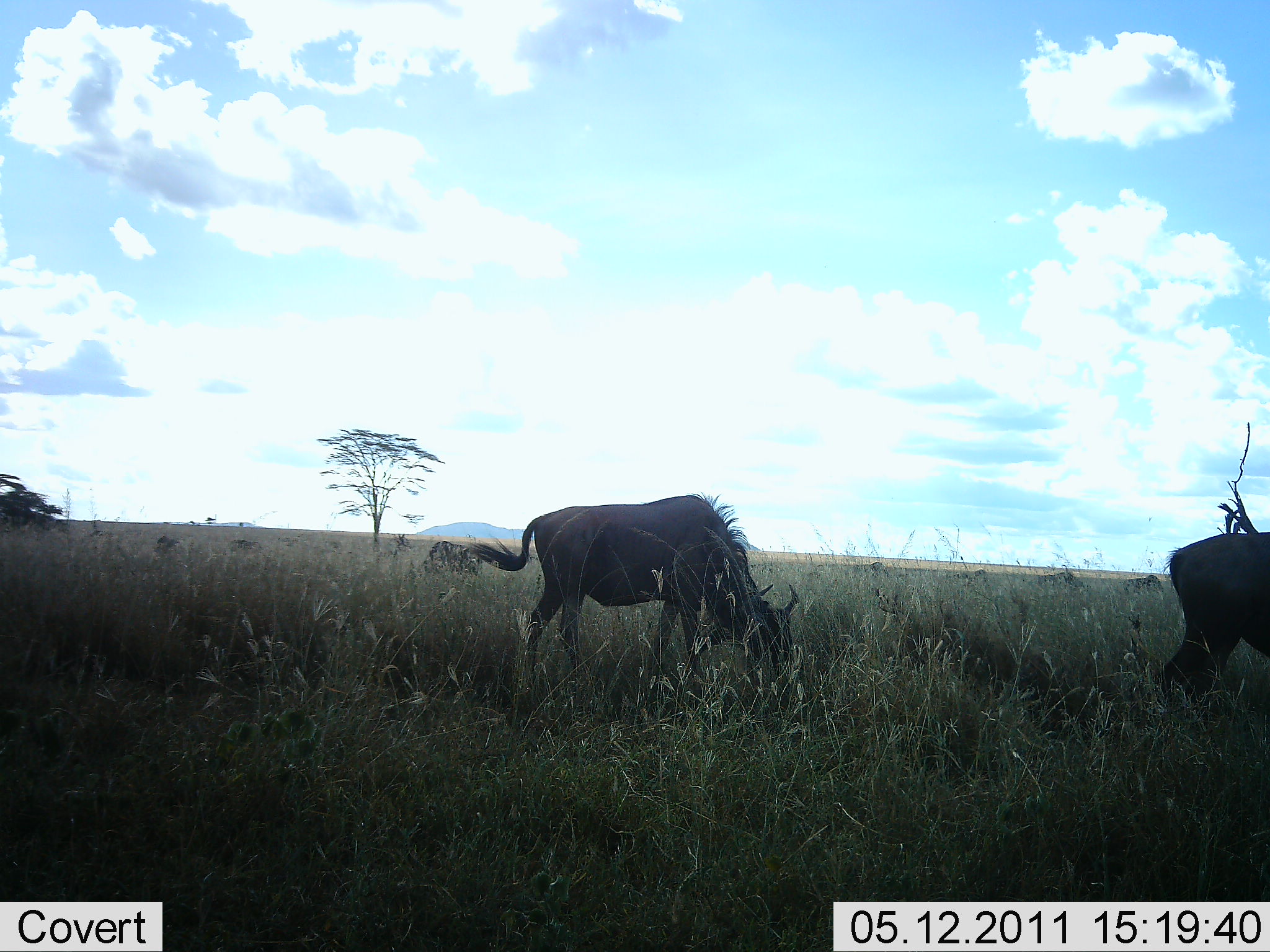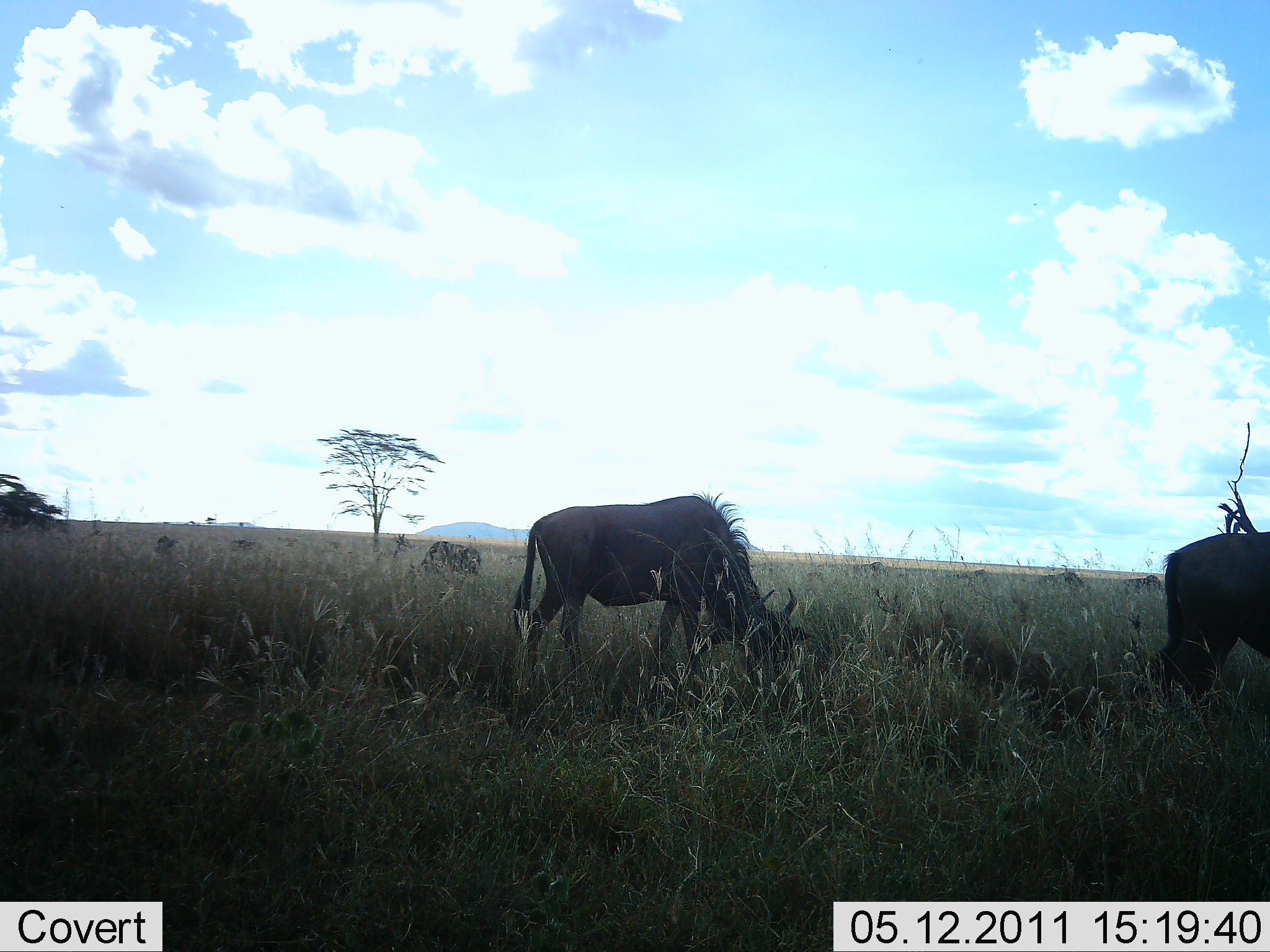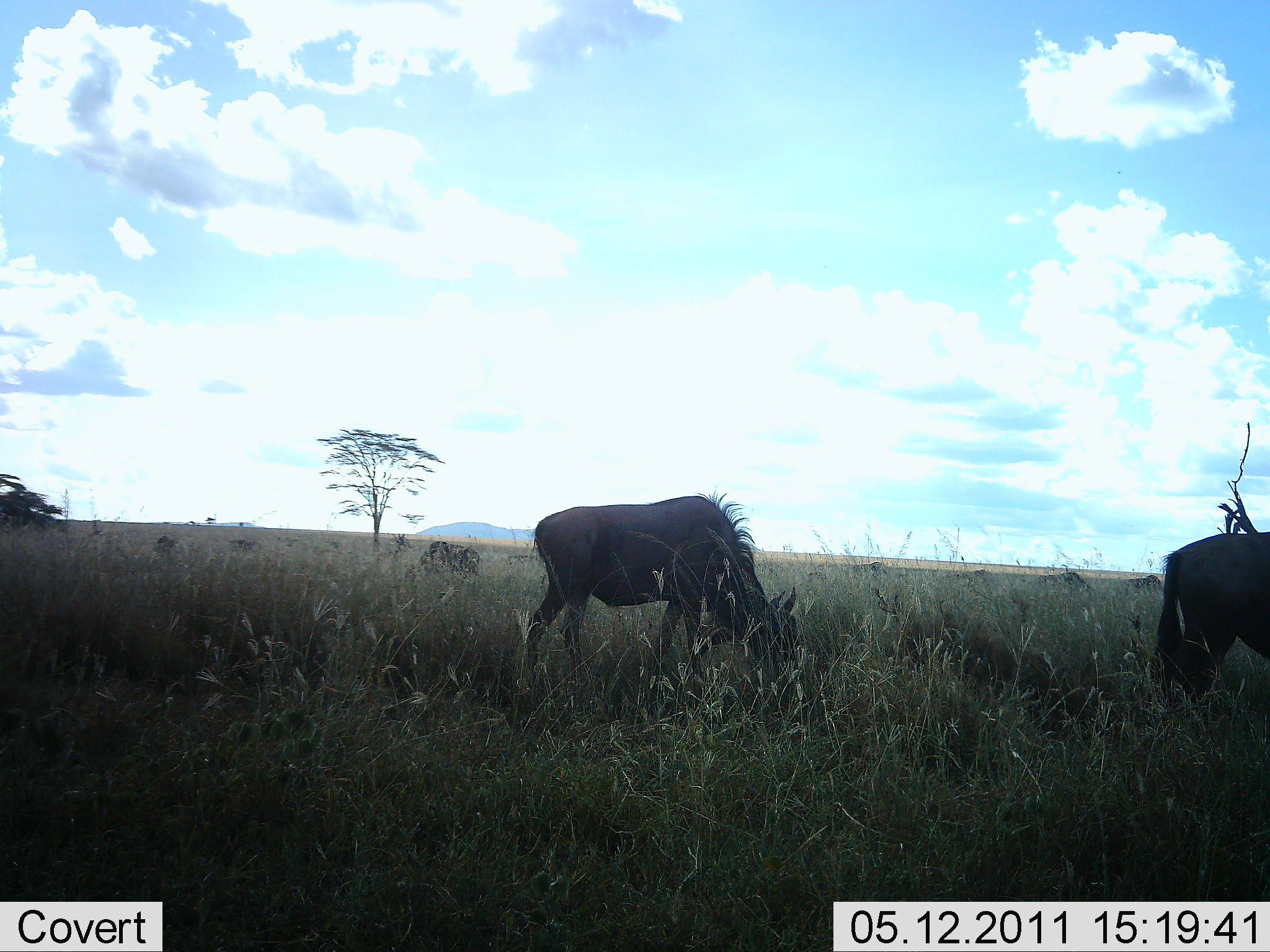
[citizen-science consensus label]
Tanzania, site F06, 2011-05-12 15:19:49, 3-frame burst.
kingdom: Animalia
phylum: Chordata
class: Mammalia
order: Artiodactyla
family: Bovidae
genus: Connochaetes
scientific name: Connochaetes taurinus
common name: blue wildebeest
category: wildebeest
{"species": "wildebeest (blue wildebeest) (Connochaetes taurinus)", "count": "3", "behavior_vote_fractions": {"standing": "27%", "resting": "9%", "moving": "18%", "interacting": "0%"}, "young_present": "0%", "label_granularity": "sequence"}